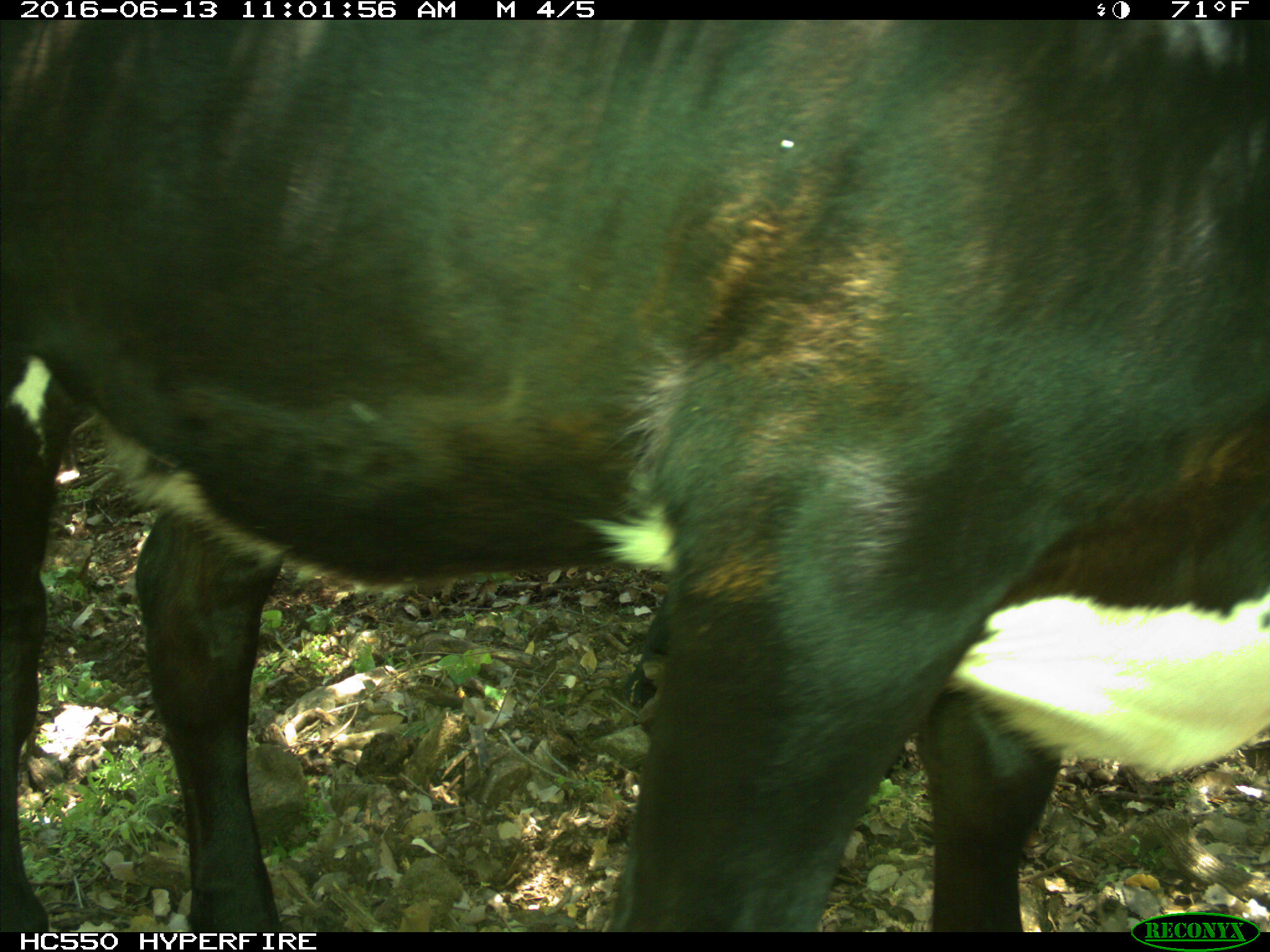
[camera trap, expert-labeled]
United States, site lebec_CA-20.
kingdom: Animalia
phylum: Chordata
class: Mammalia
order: Artiodactyla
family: Bovidae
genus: Bos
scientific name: Bos taurus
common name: domestic cow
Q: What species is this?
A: Bos taurus (domestic cow).